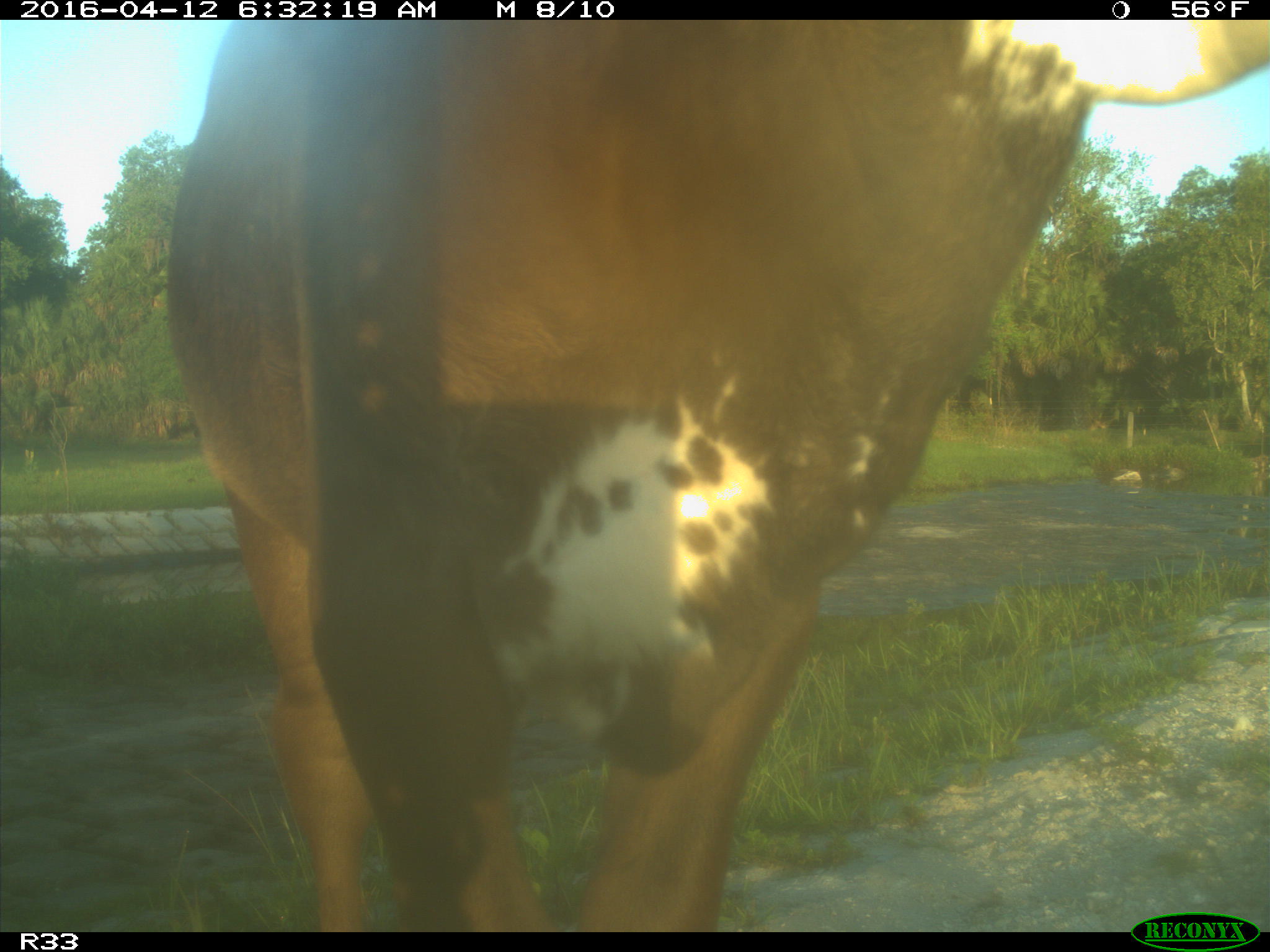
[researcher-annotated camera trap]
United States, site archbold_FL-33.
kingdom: Animalia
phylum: Chordata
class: Mammalia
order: Artiodactyla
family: Bovidae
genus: Bos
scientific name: Bos taurus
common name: domestic cow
Bos taurus (domestic cow).